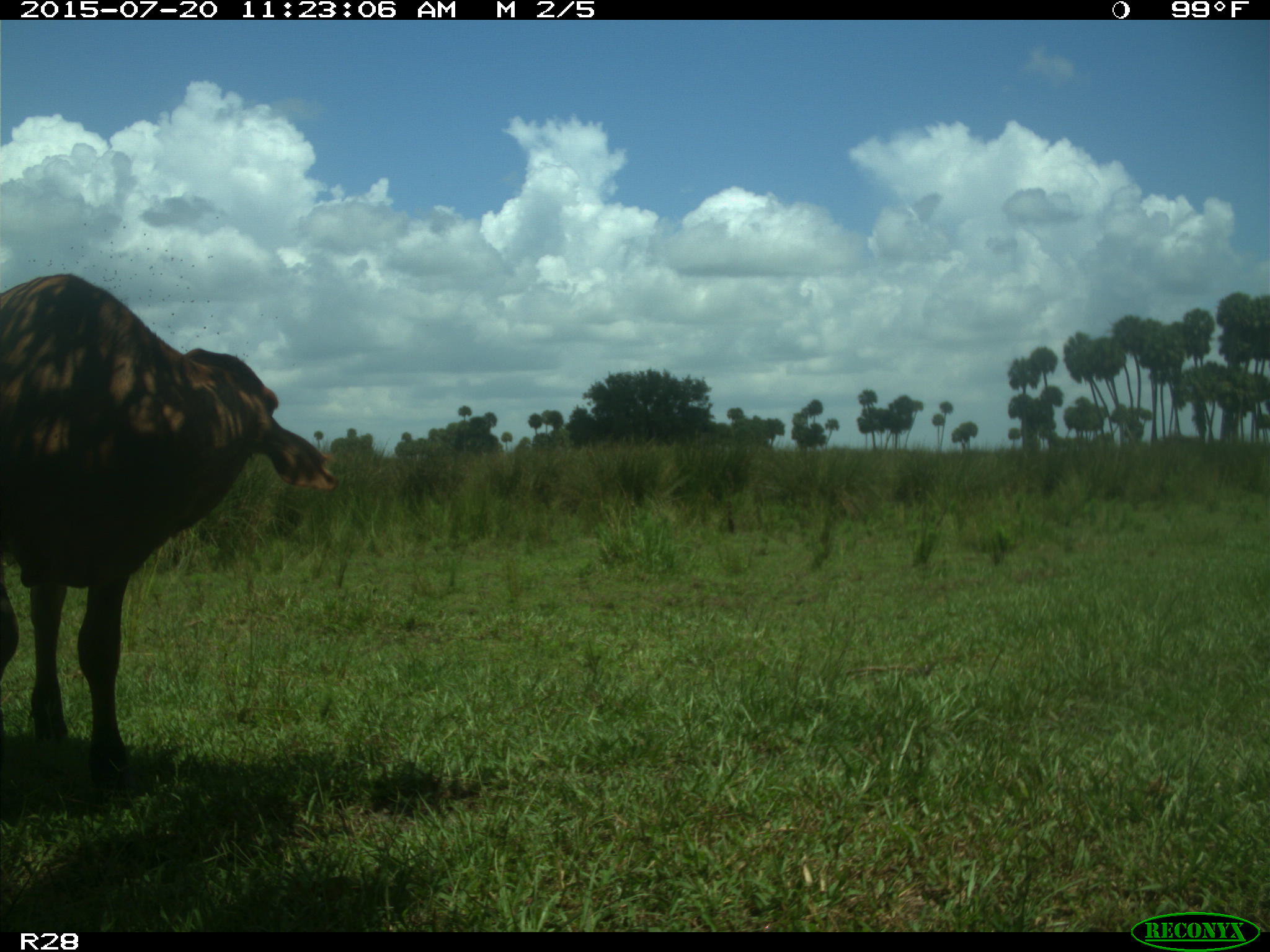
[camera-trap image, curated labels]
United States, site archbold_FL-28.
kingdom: Animalia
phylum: Chordata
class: Mammalia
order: Artiodactyla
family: Bovidae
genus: Bos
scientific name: Bos taurus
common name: domestic cow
Bos taurus (domestic cow).